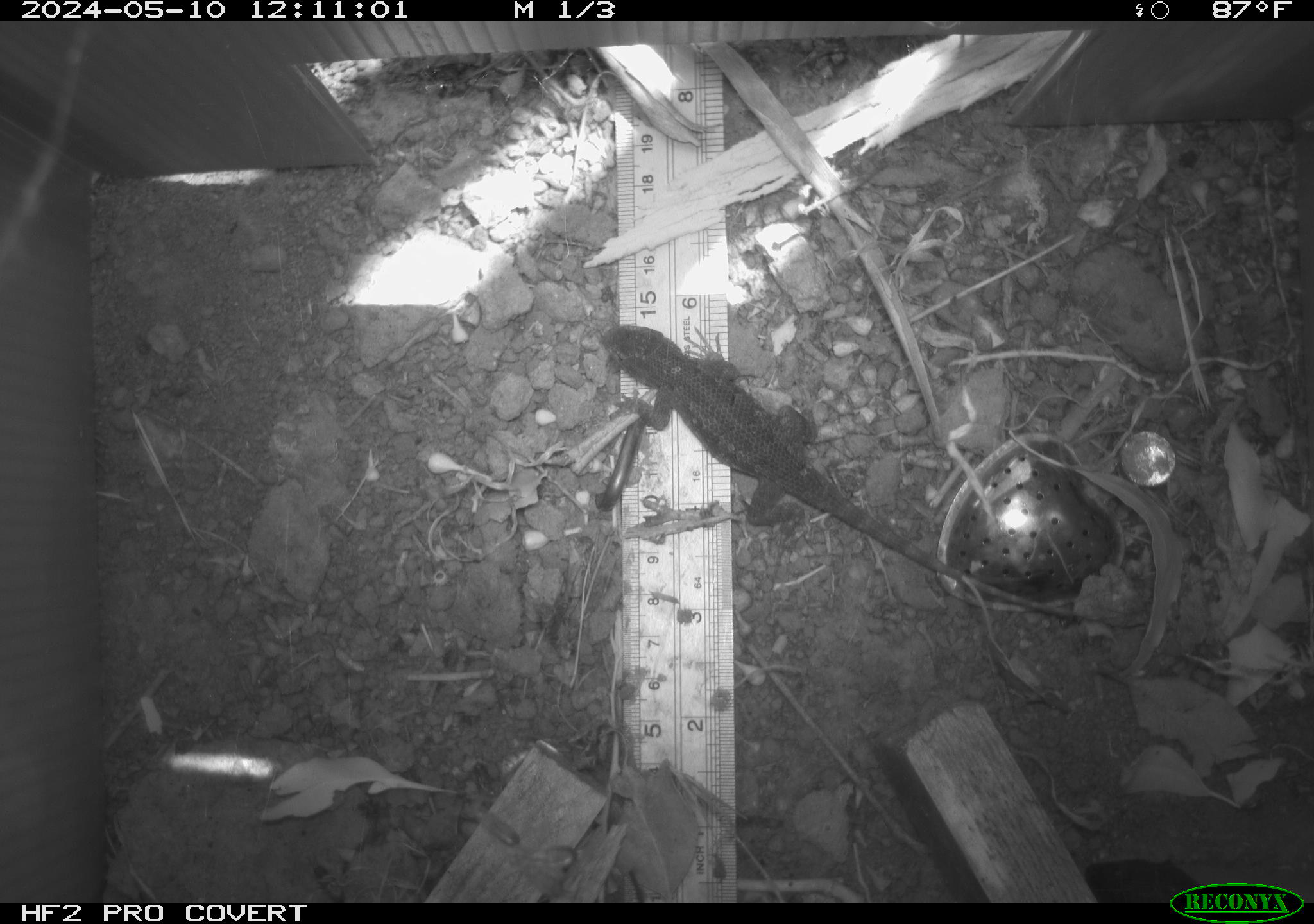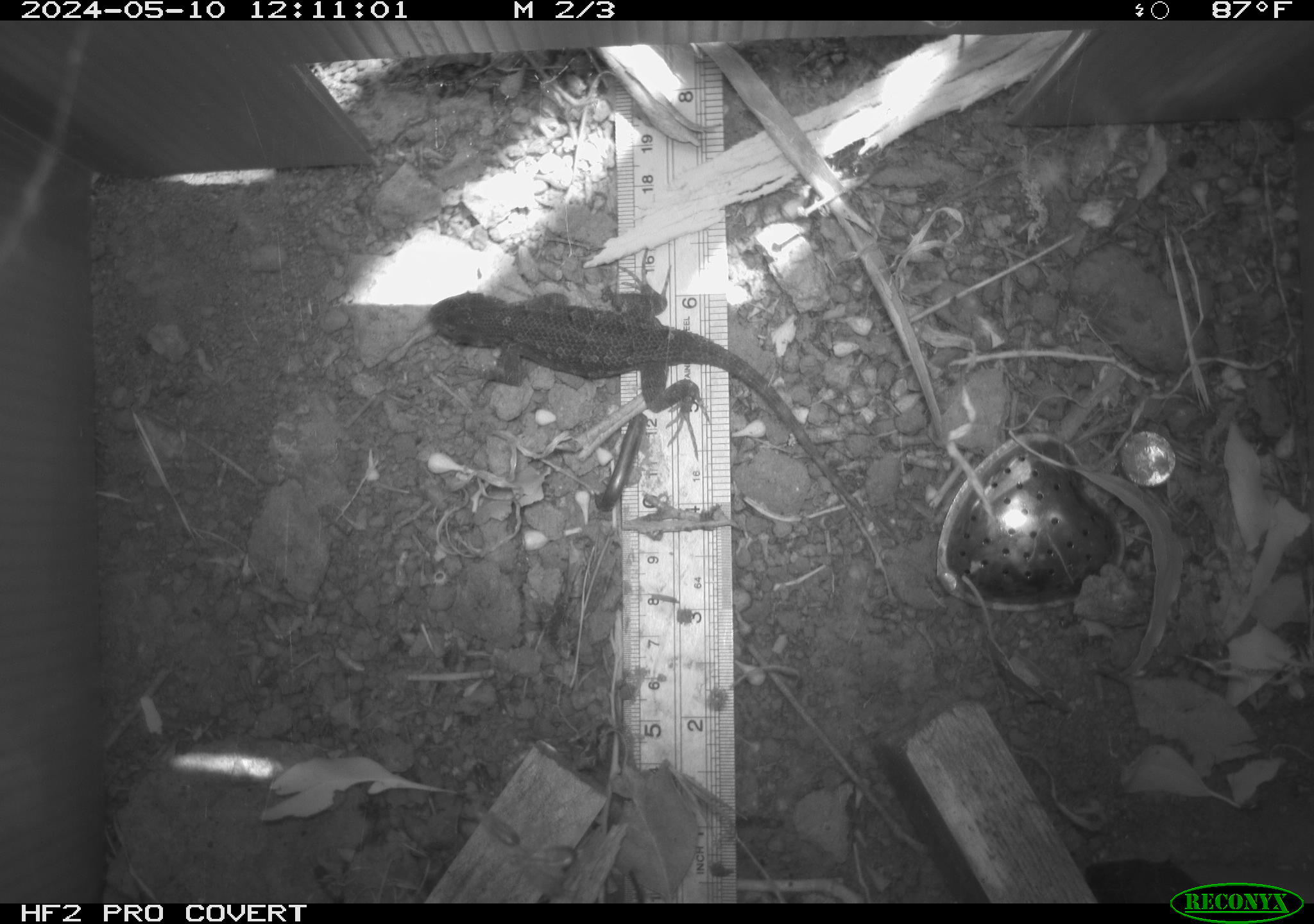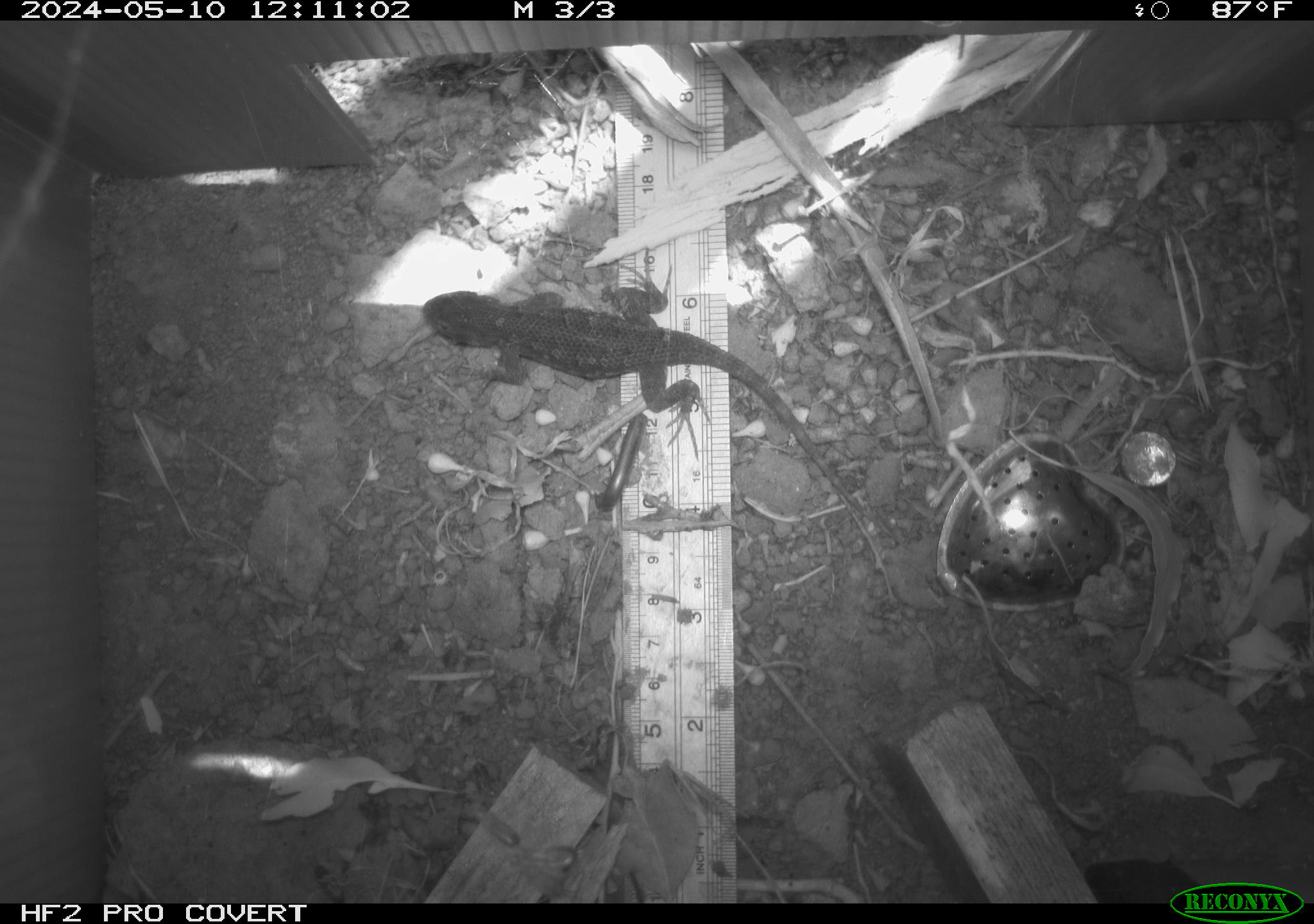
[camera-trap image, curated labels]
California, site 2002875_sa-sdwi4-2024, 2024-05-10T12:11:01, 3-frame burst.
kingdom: Animalia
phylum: Chordata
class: Reptilia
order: Squamata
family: Phrynosomatidae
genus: Sceloporus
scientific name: Sceloporus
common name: spiny lizards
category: sceloporus species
Sceloporus species (spiny lizards) (Sceloporus).